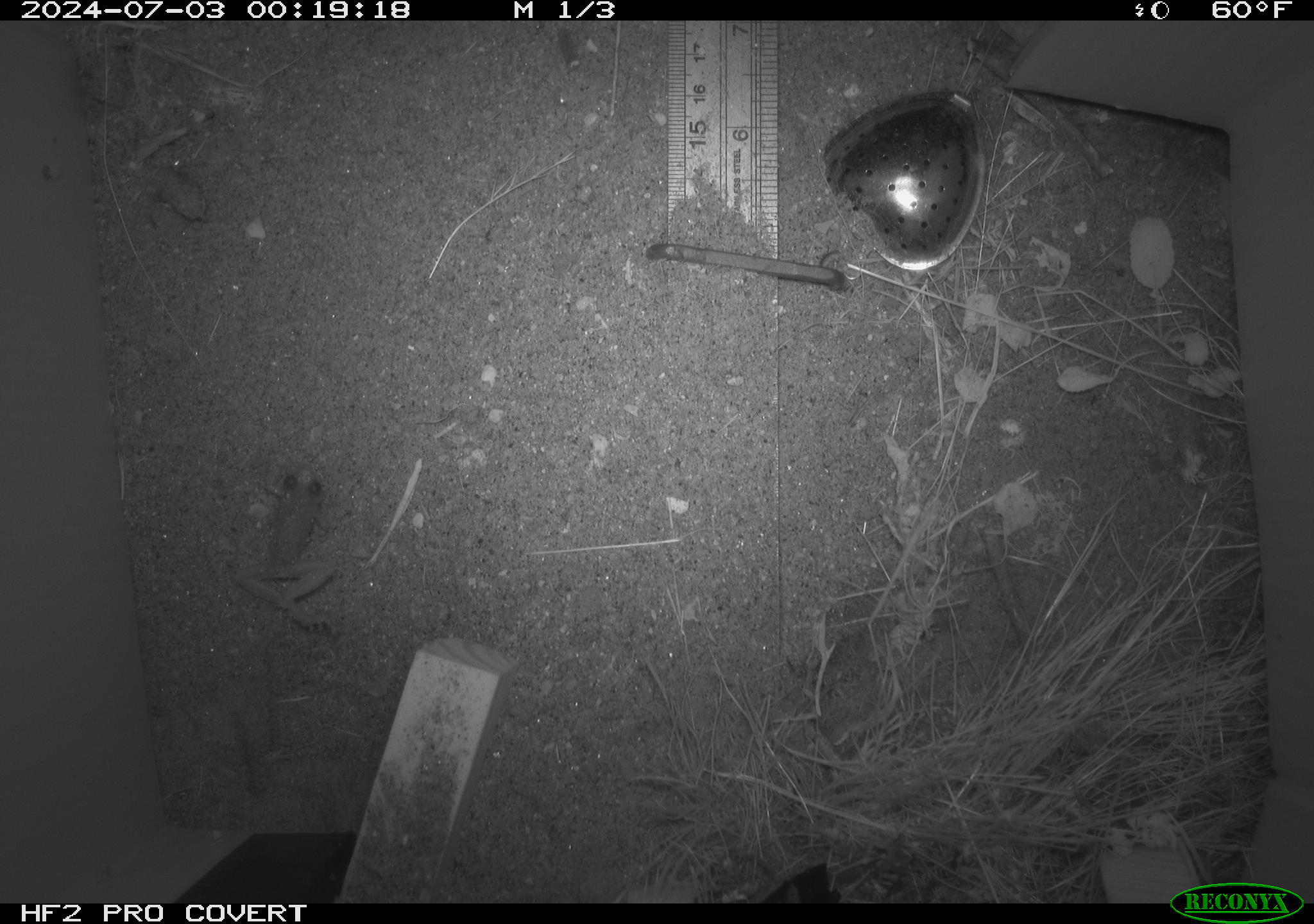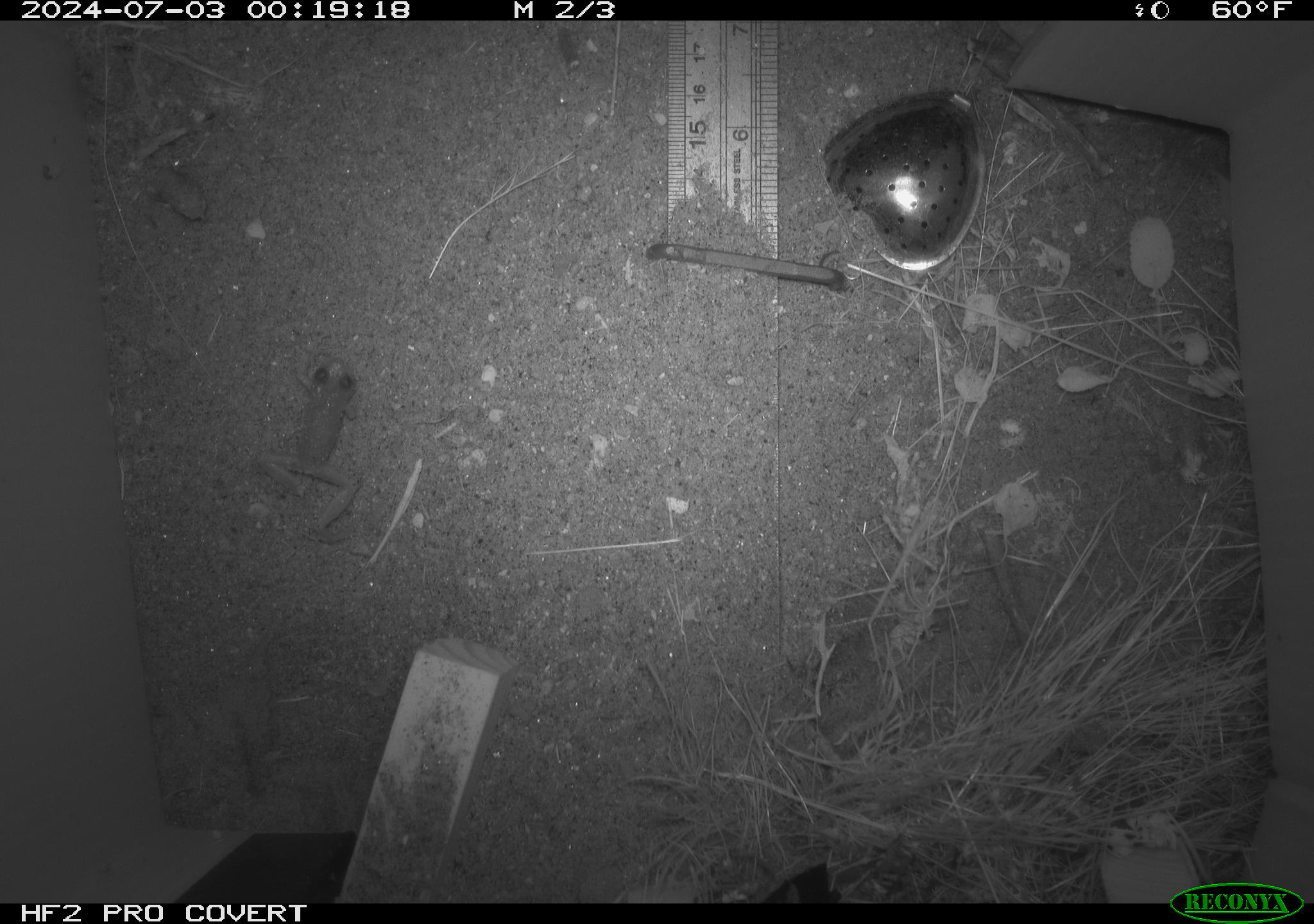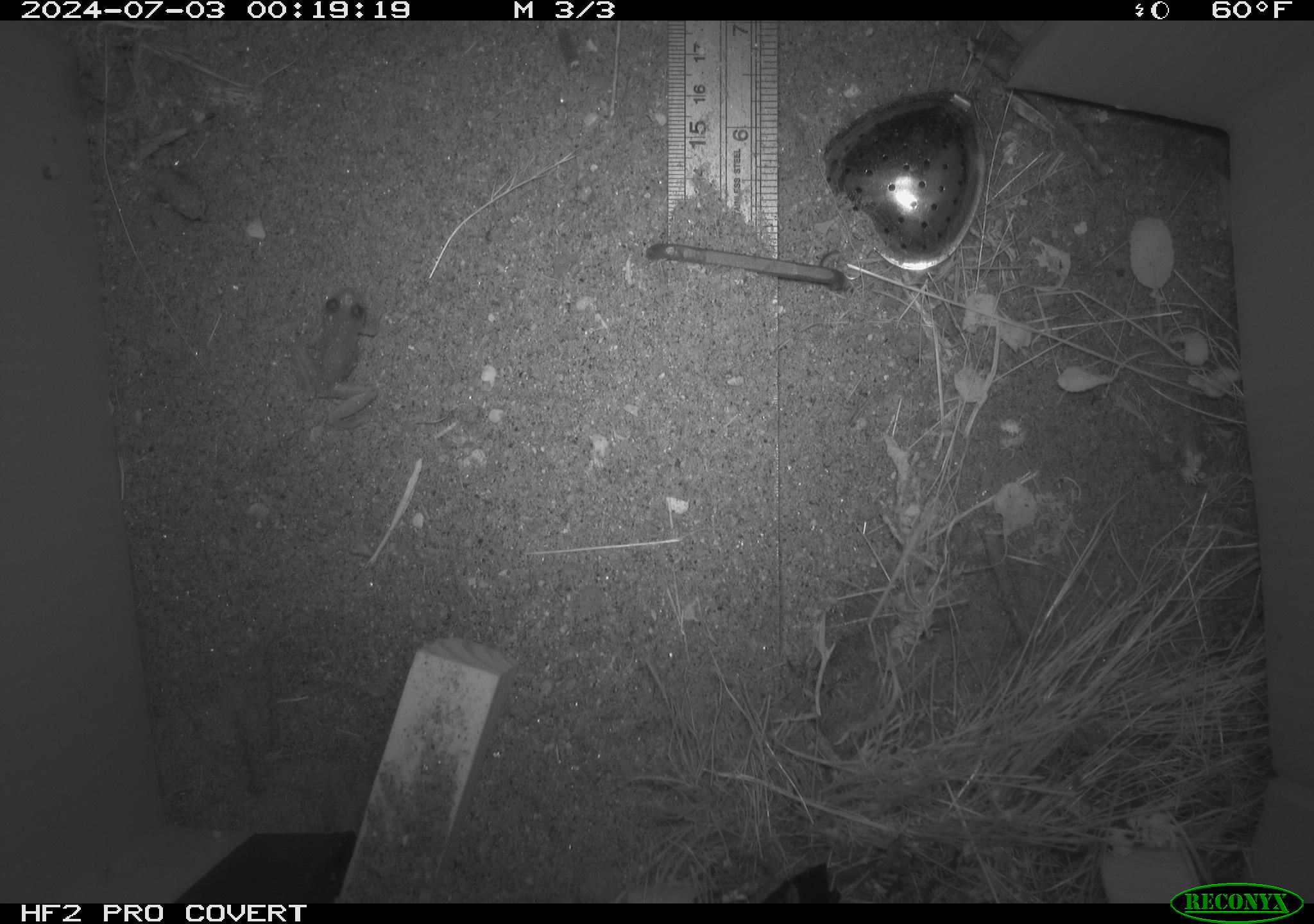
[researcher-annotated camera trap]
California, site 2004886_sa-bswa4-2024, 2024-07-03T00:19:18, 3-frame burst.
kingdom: Animalia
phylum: Chordata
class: Amphibia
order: Anura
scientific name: Anura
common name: frogs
Frogs (Anura).